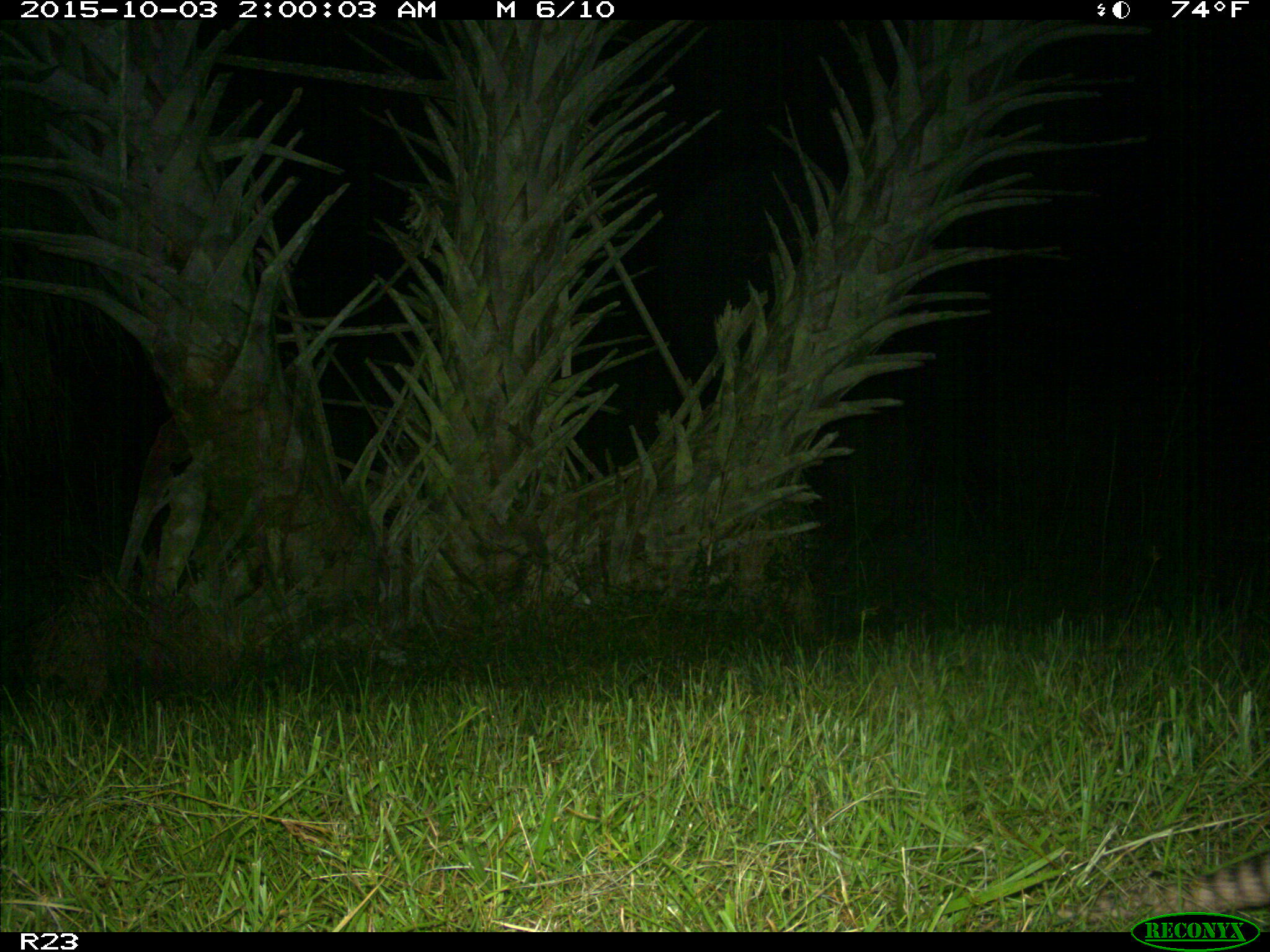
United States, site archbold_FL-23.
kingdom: Animalia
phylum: Chordata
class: Mammalia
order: Cingulata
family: Dasypodidae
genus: Dasypus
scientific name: Dasypus novemcinctus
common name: nine-banded armadillo